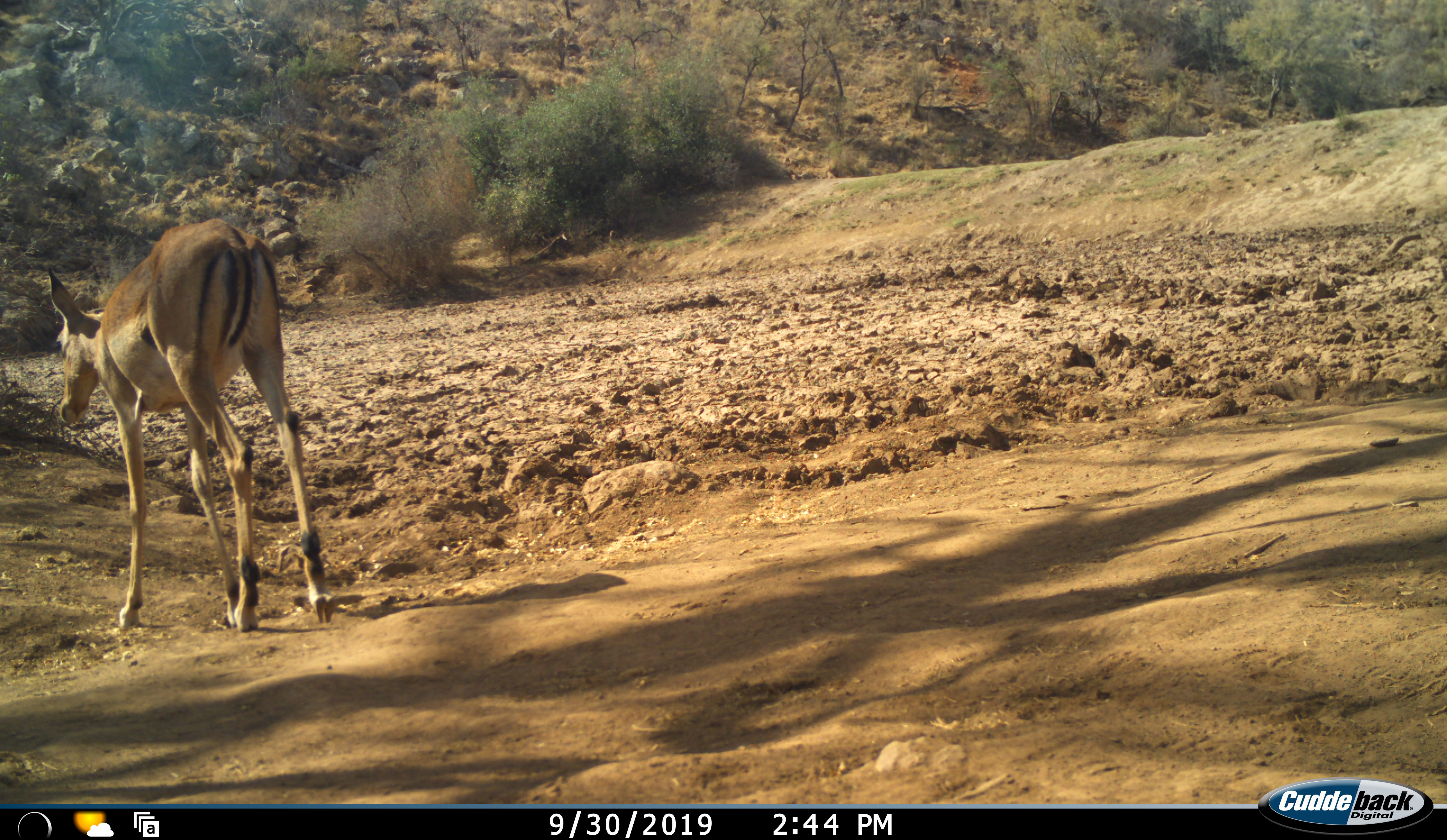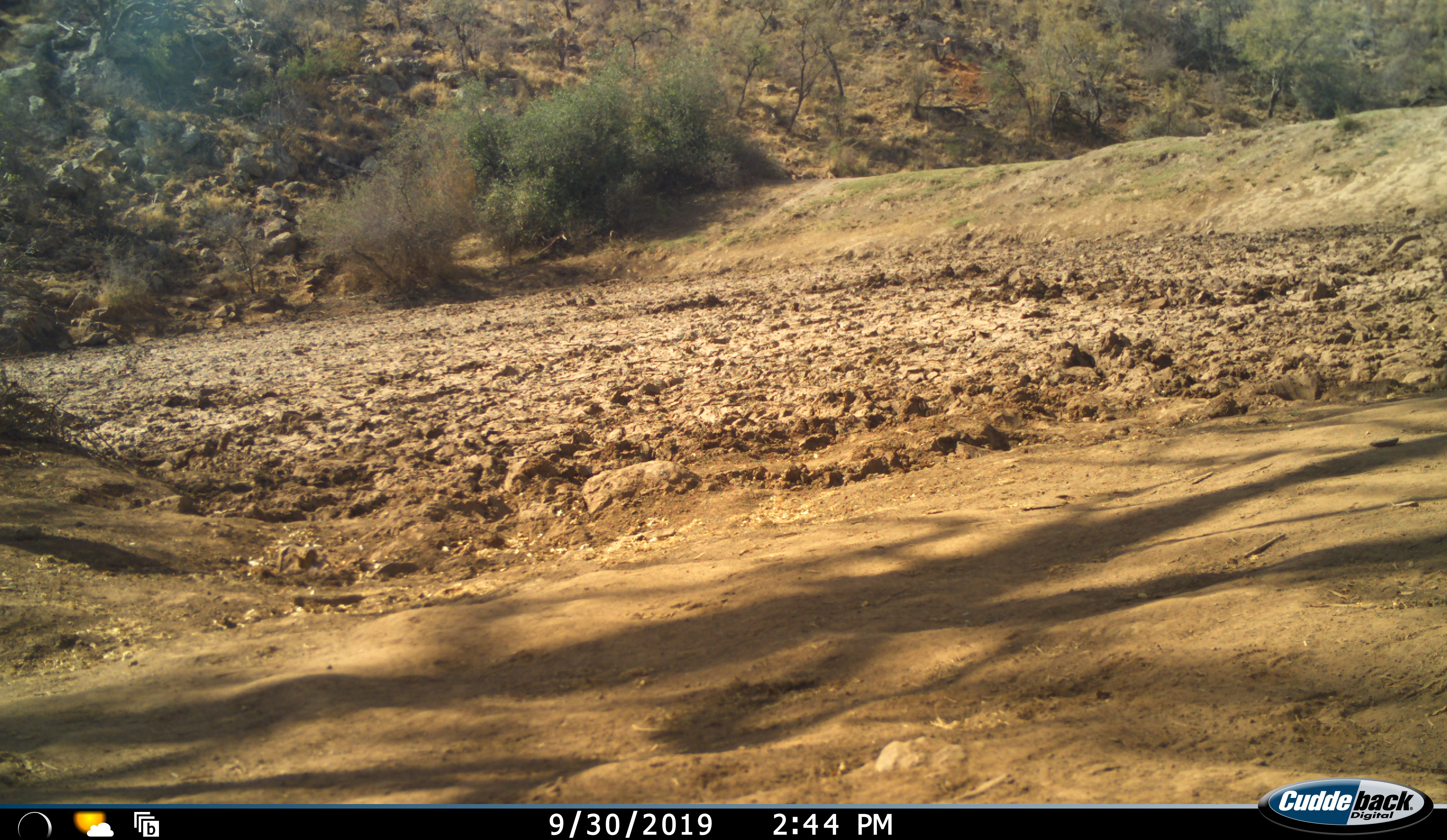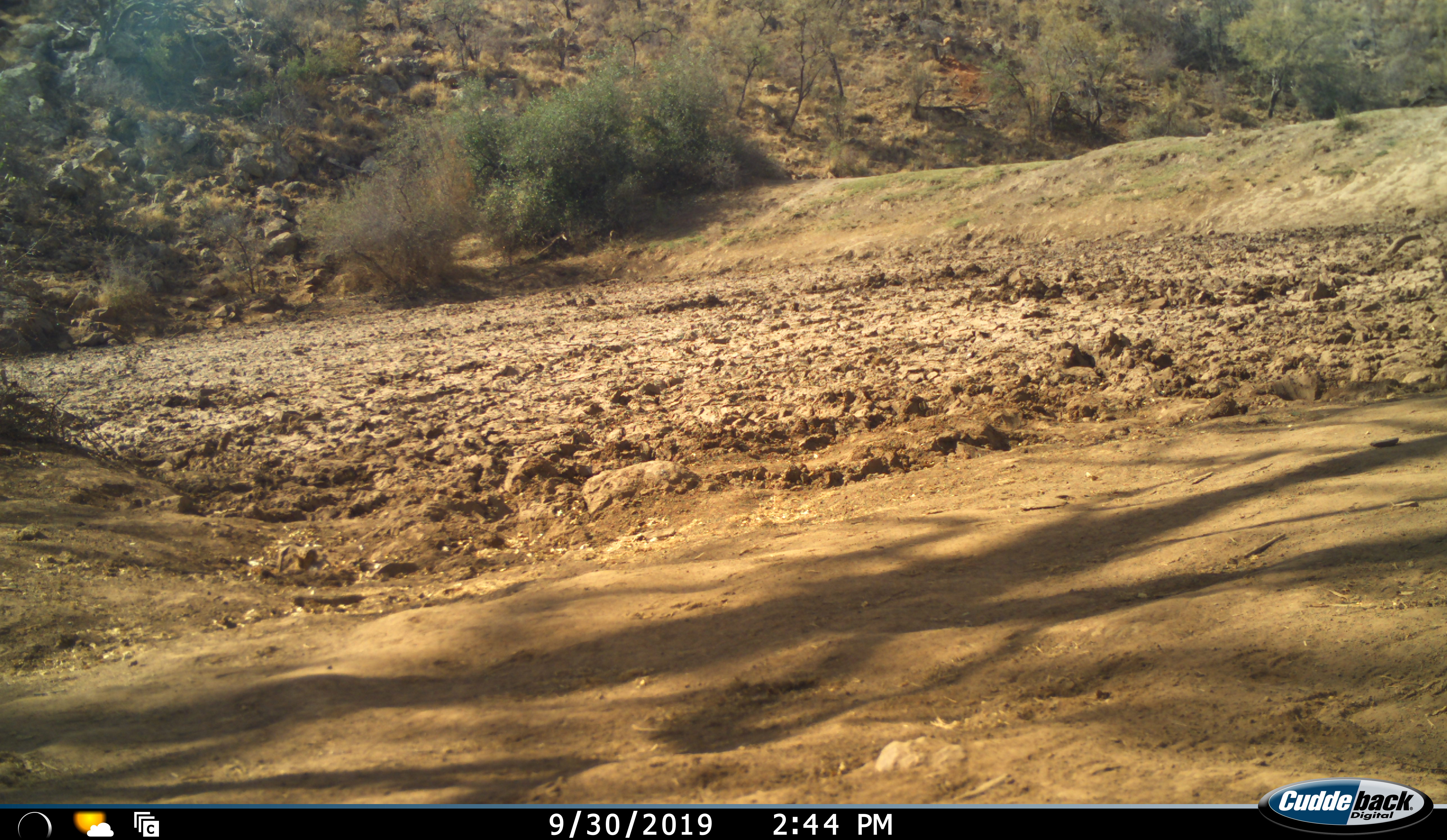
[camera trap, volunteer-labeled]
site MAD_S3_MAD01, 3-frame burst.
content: unidentified animal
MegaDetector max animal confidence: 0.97